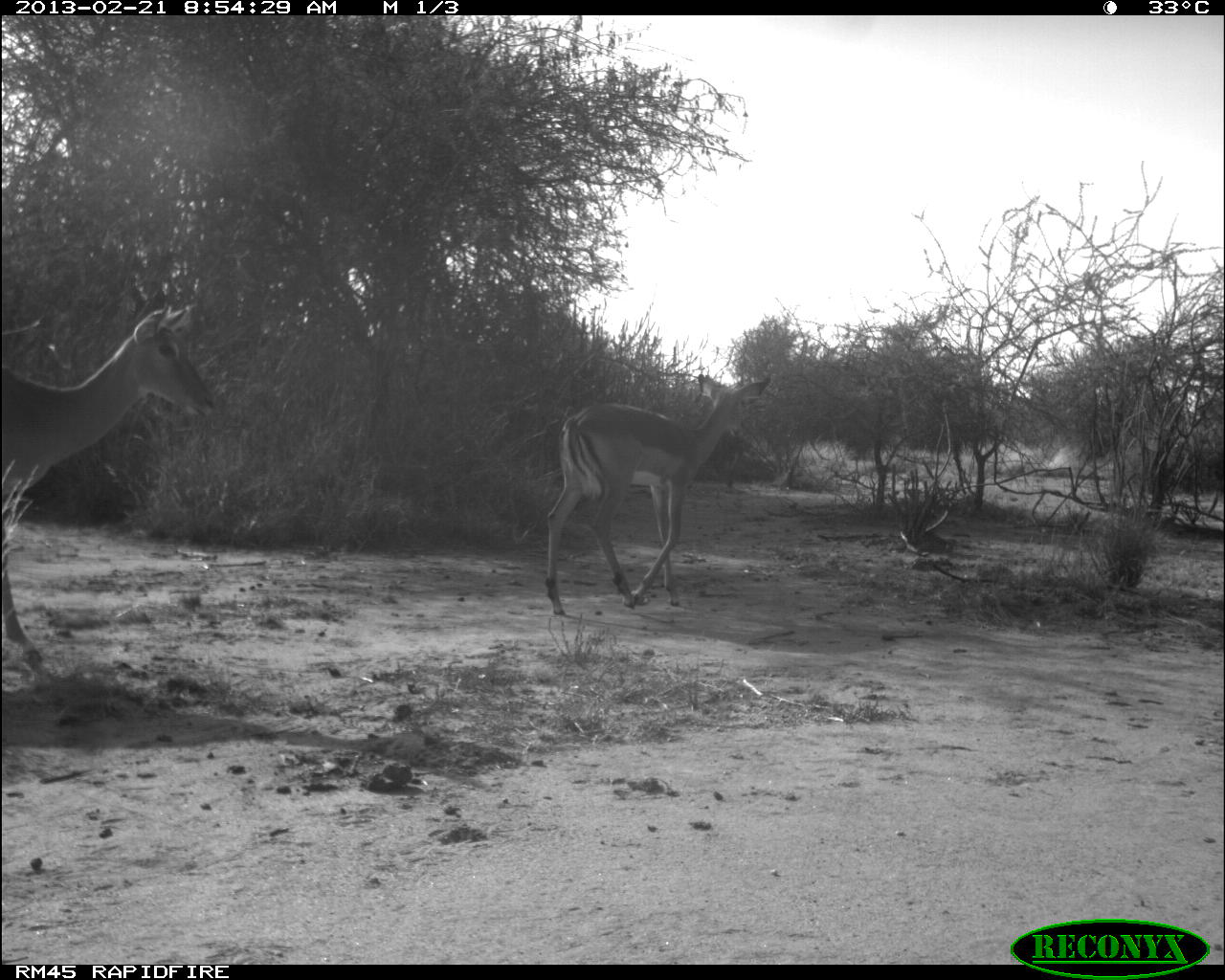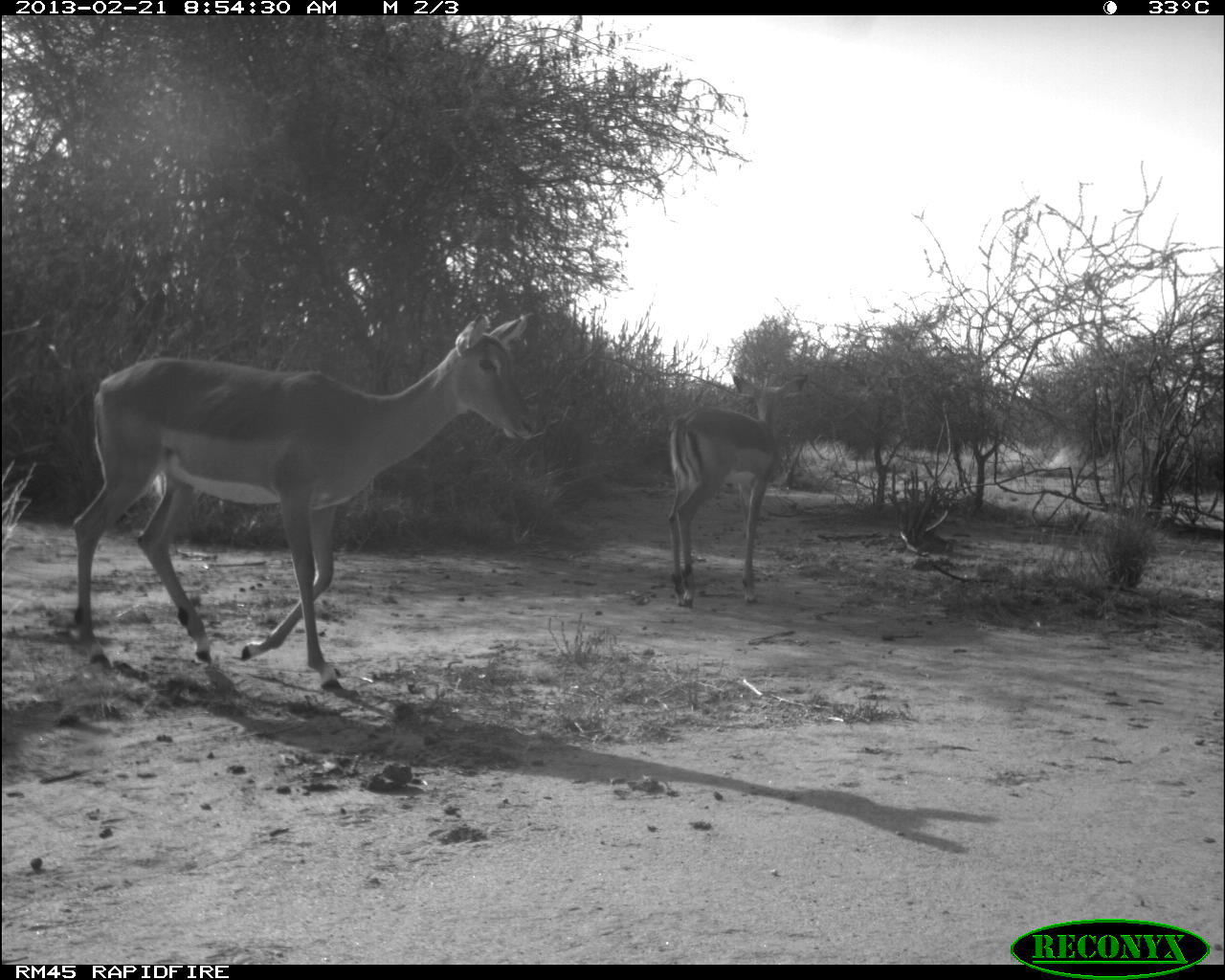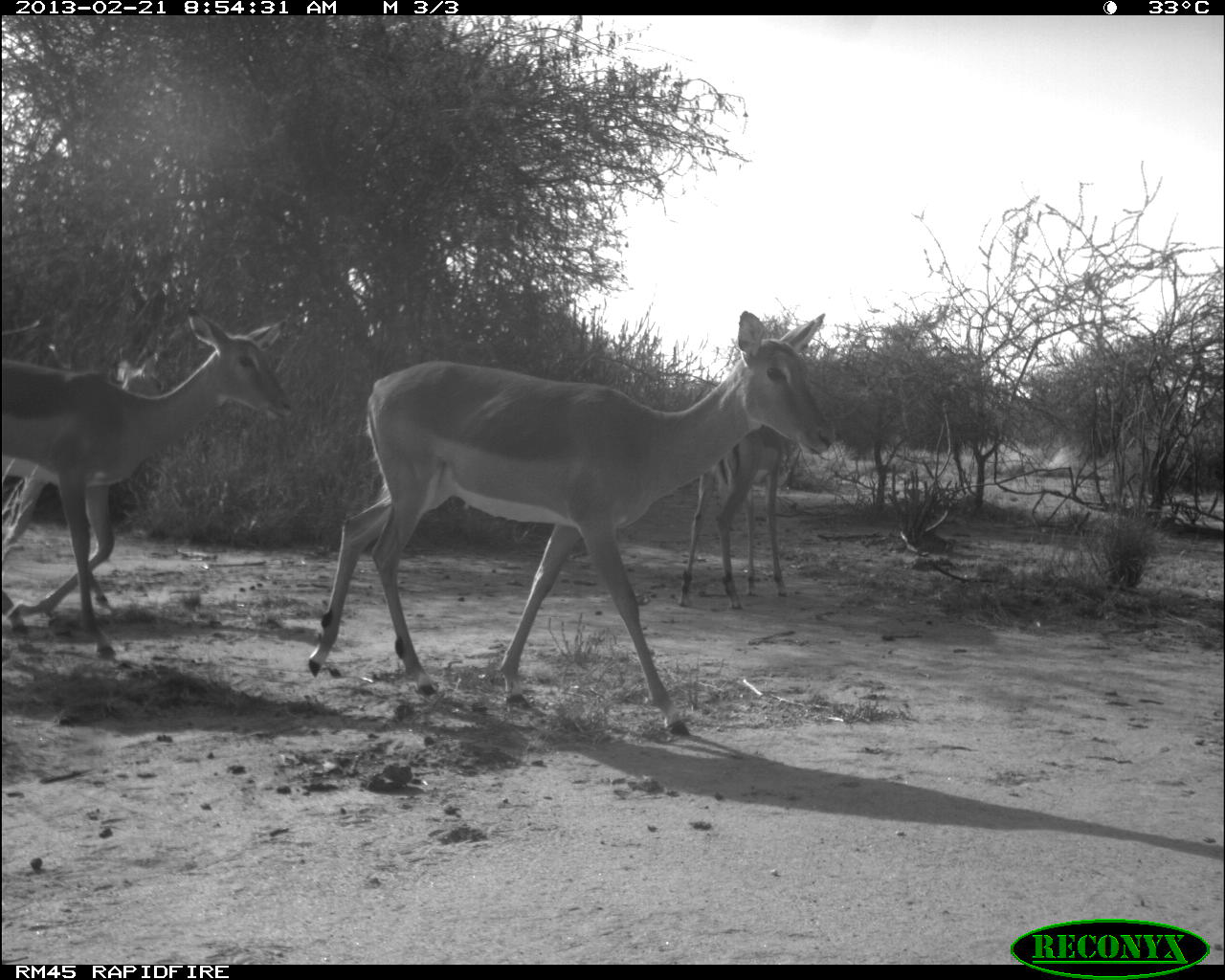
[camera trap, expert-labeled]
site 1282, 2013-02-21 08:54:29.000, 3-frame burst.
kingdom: Animalia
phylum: Chordata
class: Mammalia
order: Artiodactyla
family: Bovidae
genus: Aepyceros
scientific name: Aepyceros melampus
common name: impala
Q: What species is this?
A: Aepyceros melampus (impala).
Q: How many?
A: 2.